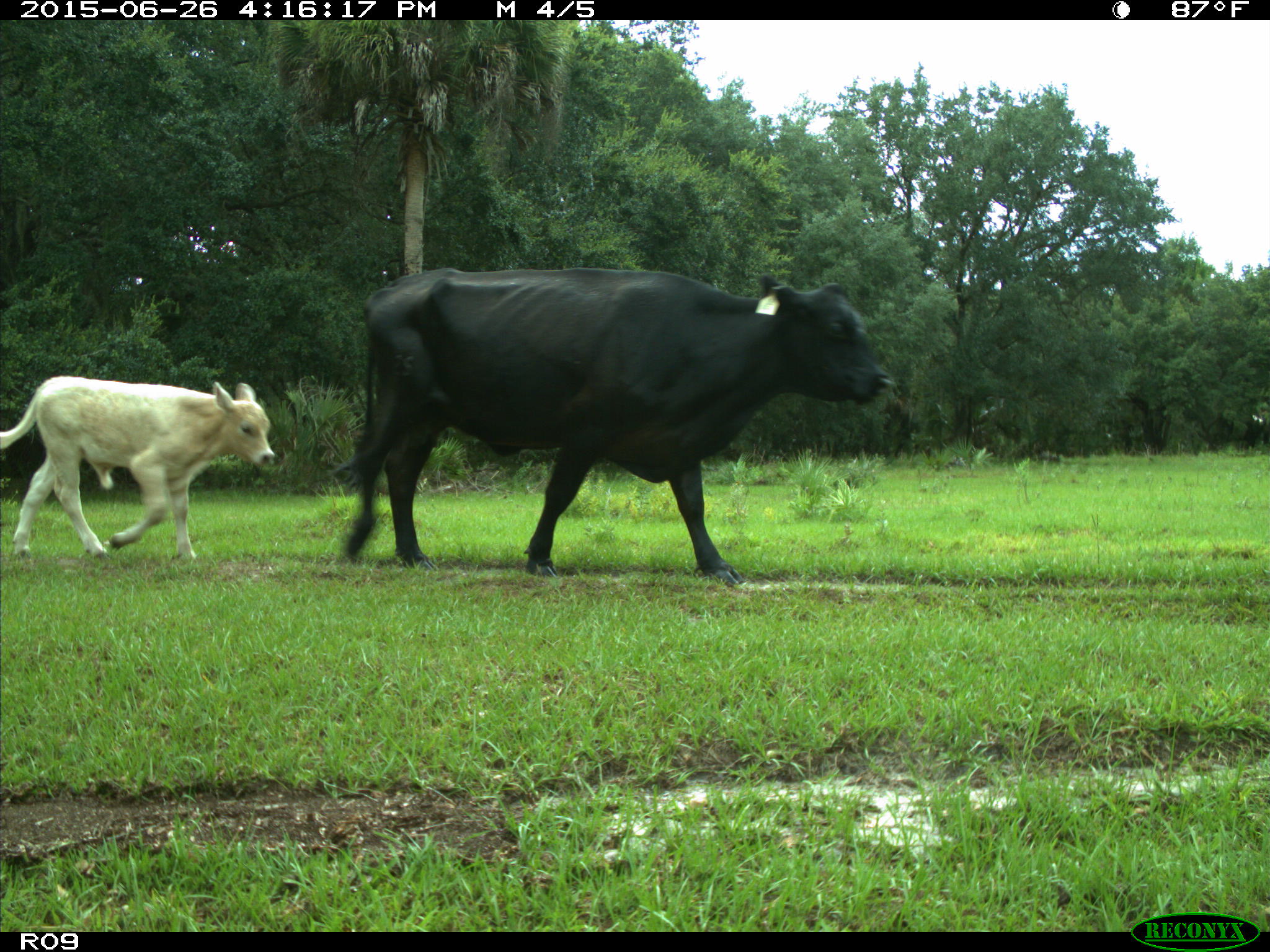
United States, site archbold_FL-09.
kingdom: Animalia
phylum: Chordata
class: Mammalia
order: Artiodactyla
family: Bovidae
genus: Bos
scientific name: Bos taurus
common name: domestic cow